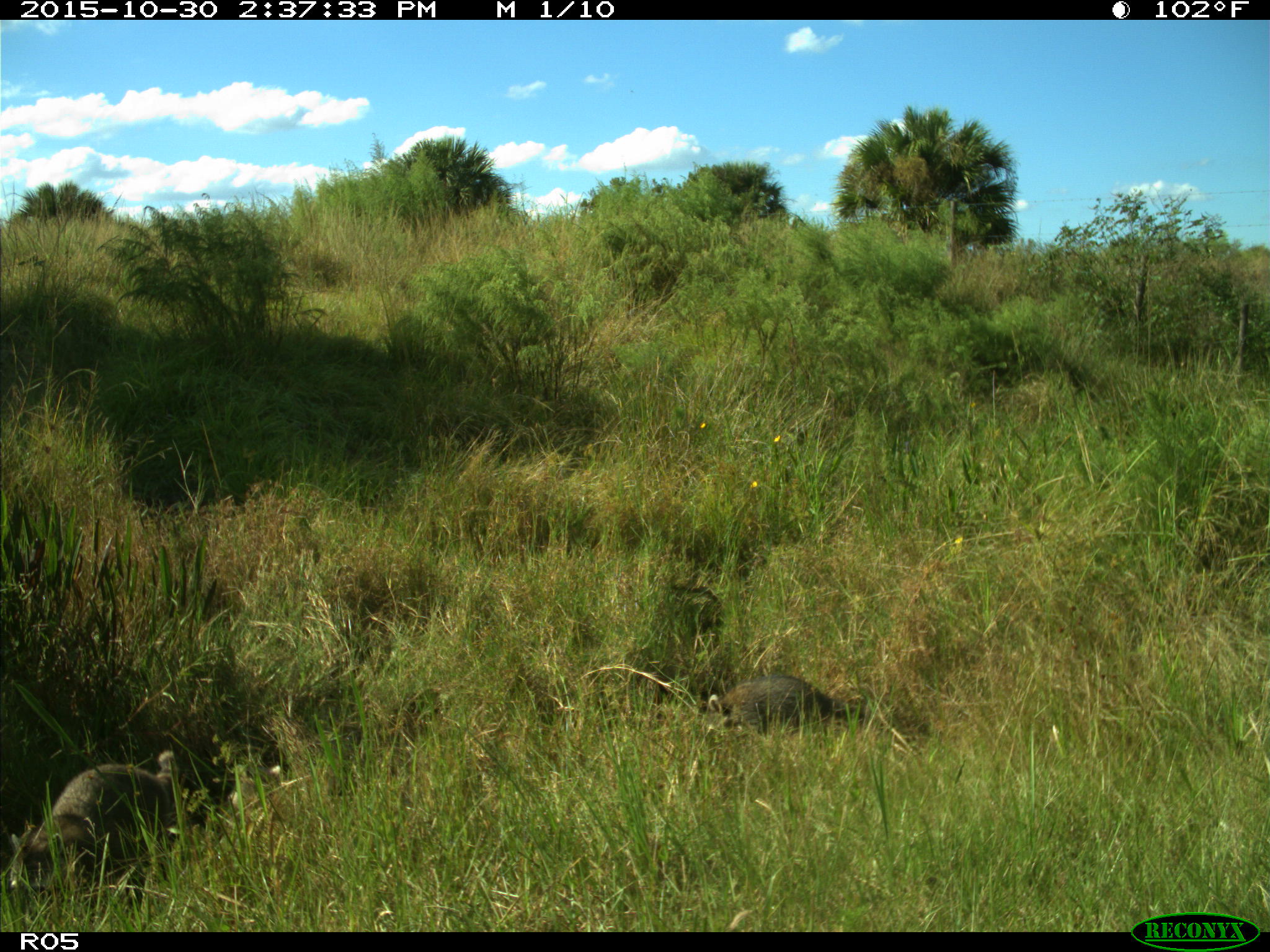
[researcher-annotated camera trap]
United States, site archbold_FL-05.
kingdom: Animalia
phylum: Chordata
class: Mammalia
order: Carnivora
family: Procyonidae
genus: Procyon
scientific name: Procyon lotor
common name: common raccoon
Procyon lotor (common raccoon).